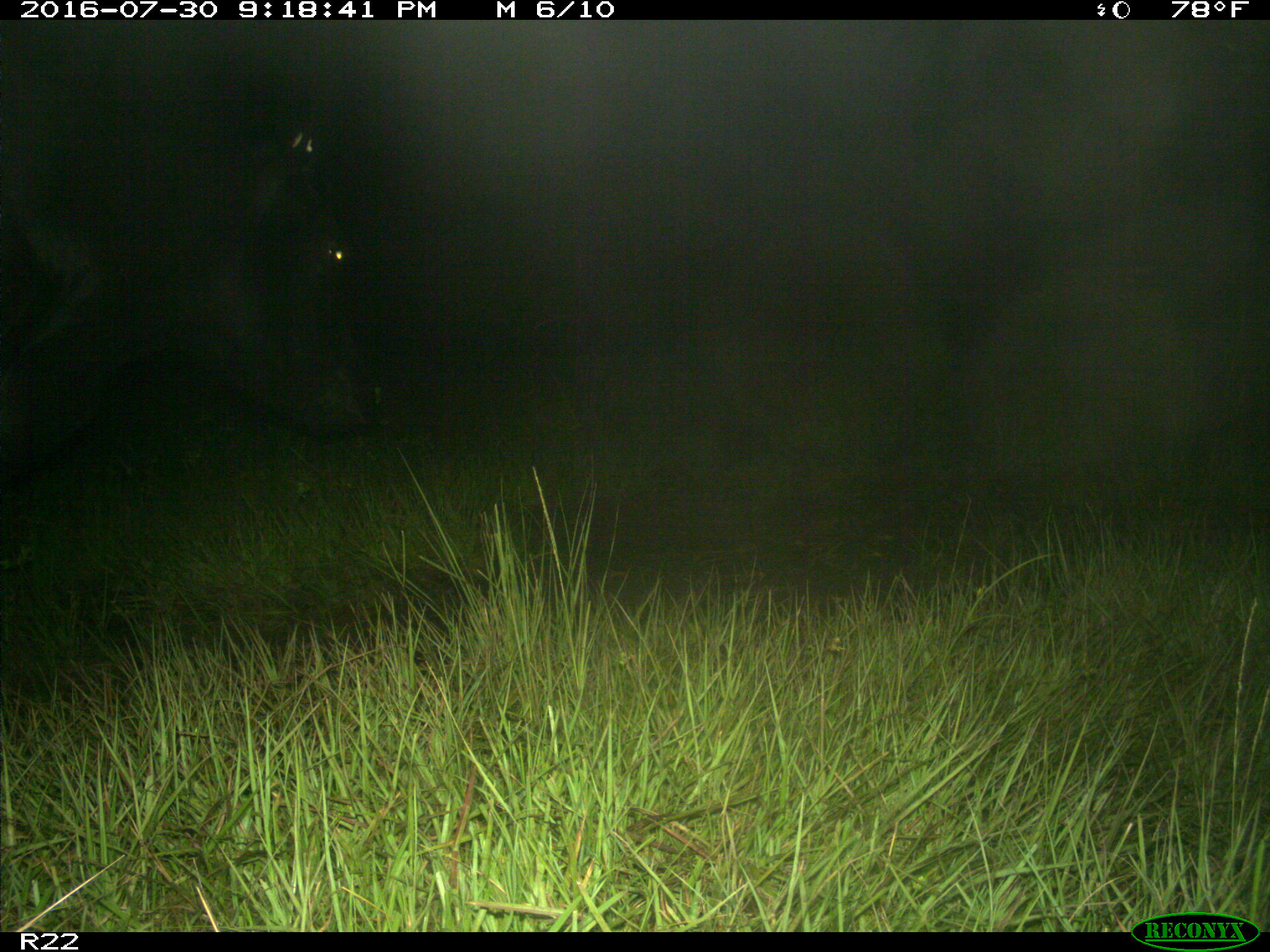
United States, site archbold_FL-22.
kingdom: Animalia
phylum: Chordata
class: Mammalia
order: Artiodactyla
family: Bovidae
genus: Bos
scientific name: Bos taurus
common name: domestic cow